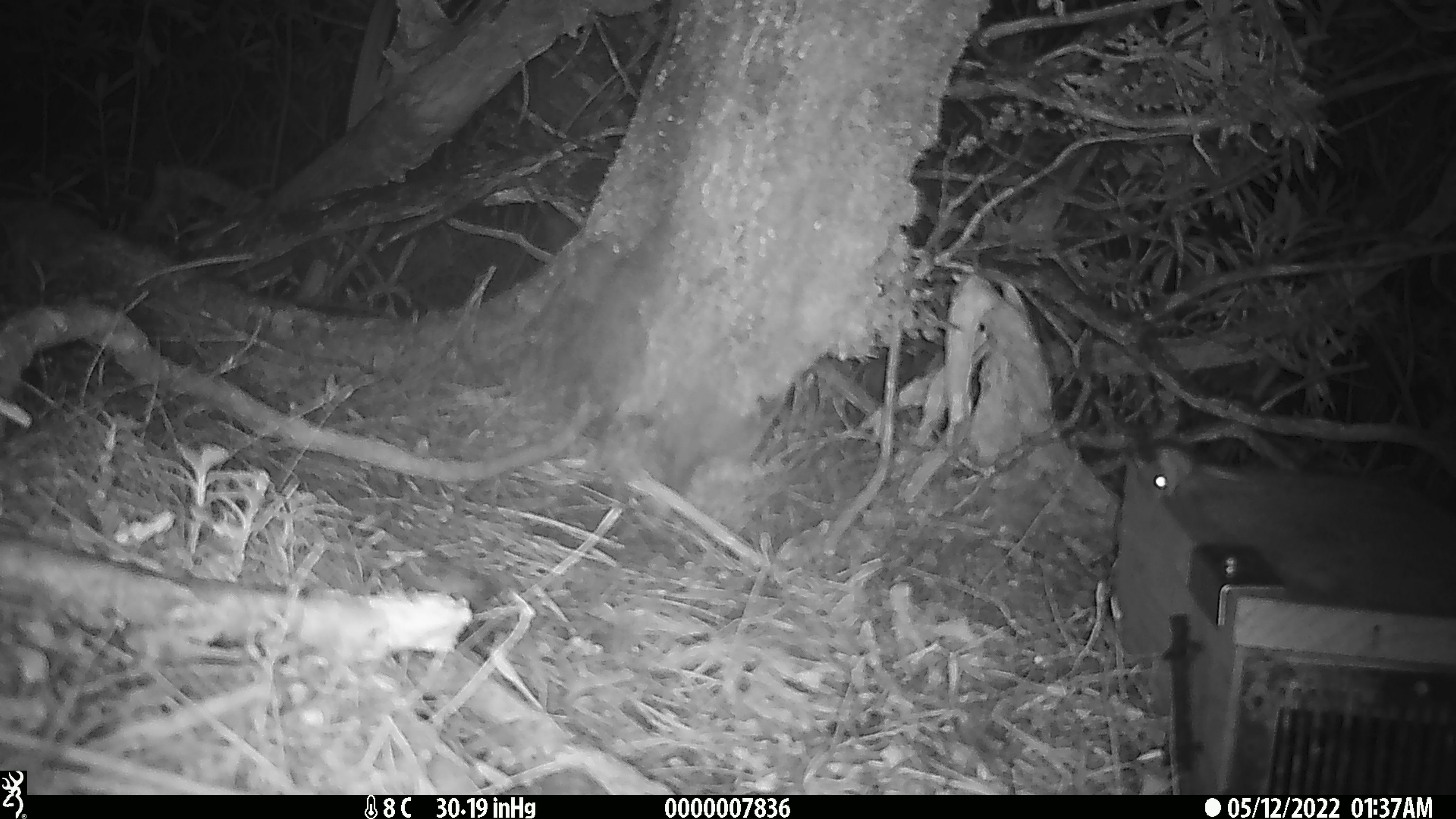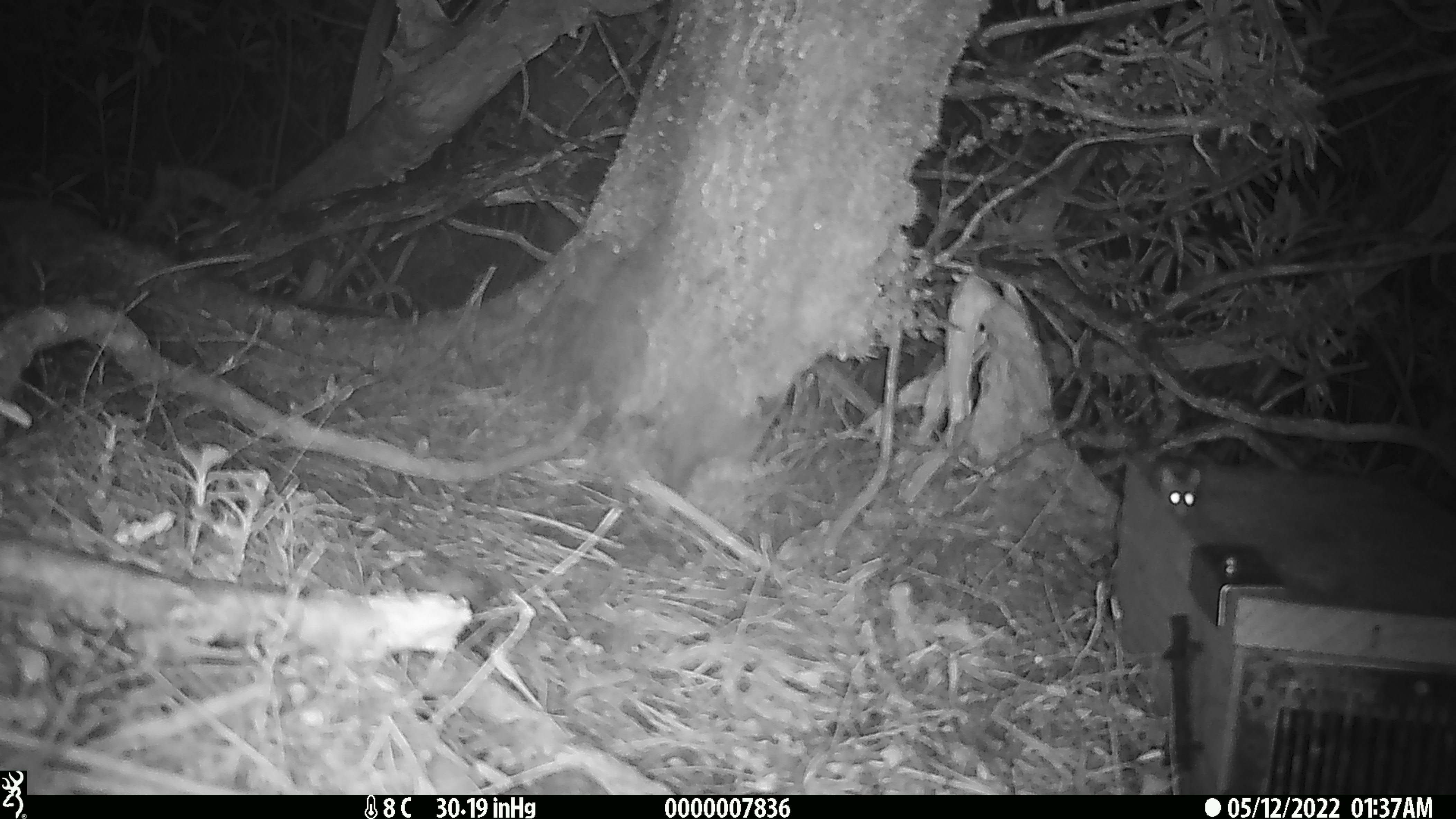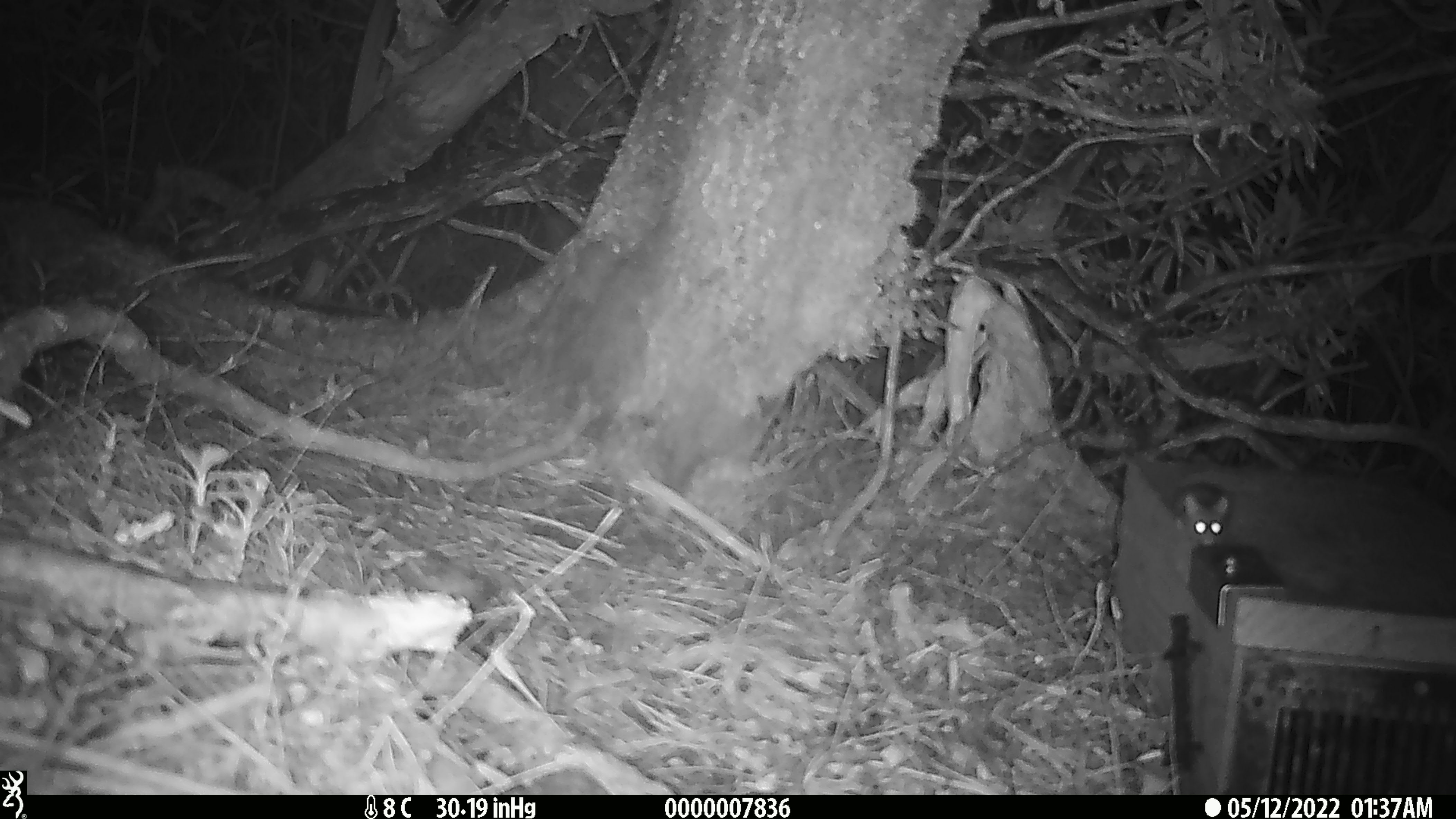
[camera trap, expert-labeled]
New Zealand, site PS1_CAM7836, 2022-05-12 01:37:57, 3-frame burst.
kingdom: Animalia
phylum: Chordata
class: Mammalia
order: Rodentia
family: Muridae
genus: Mus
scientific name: Mus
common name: mouse